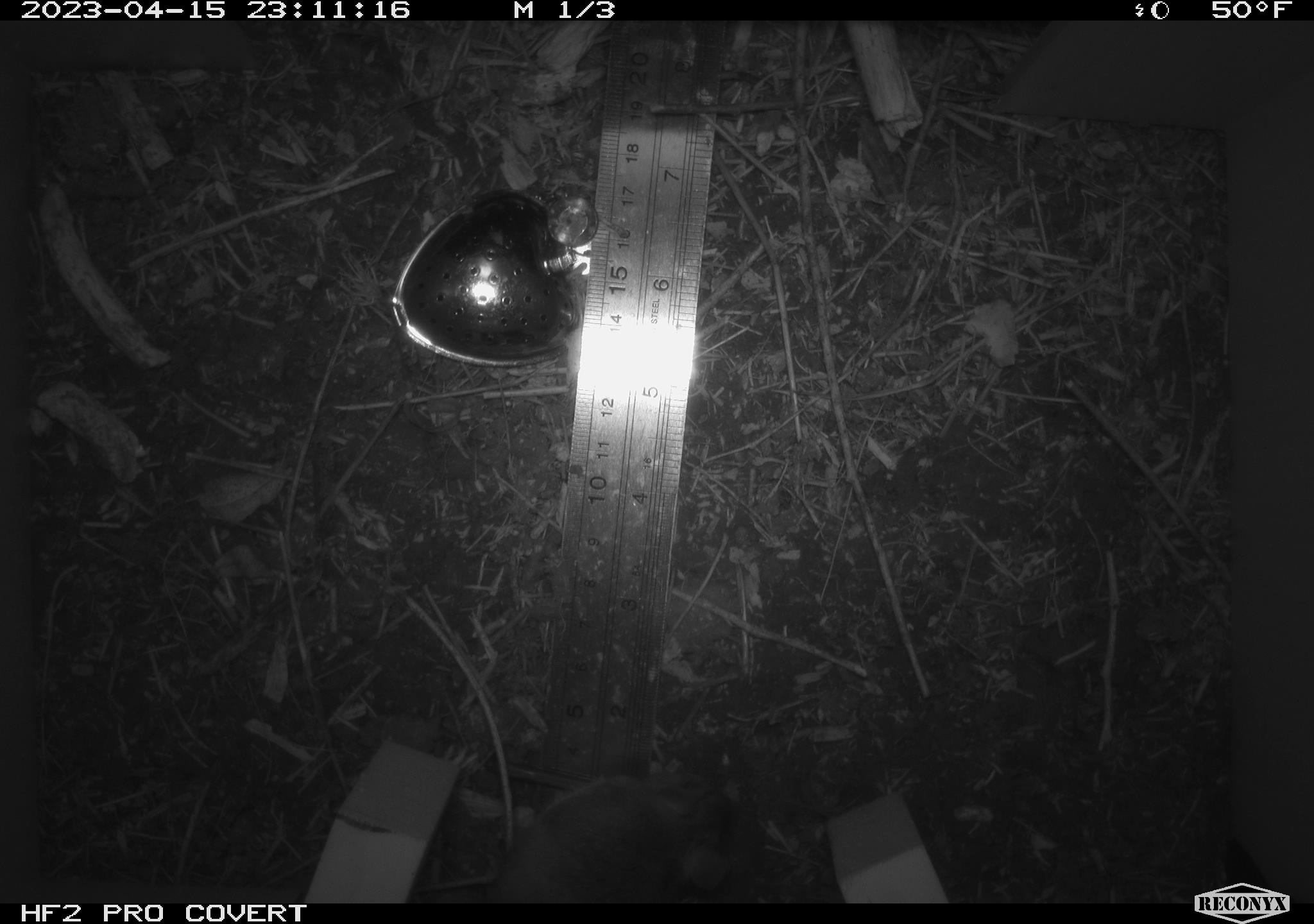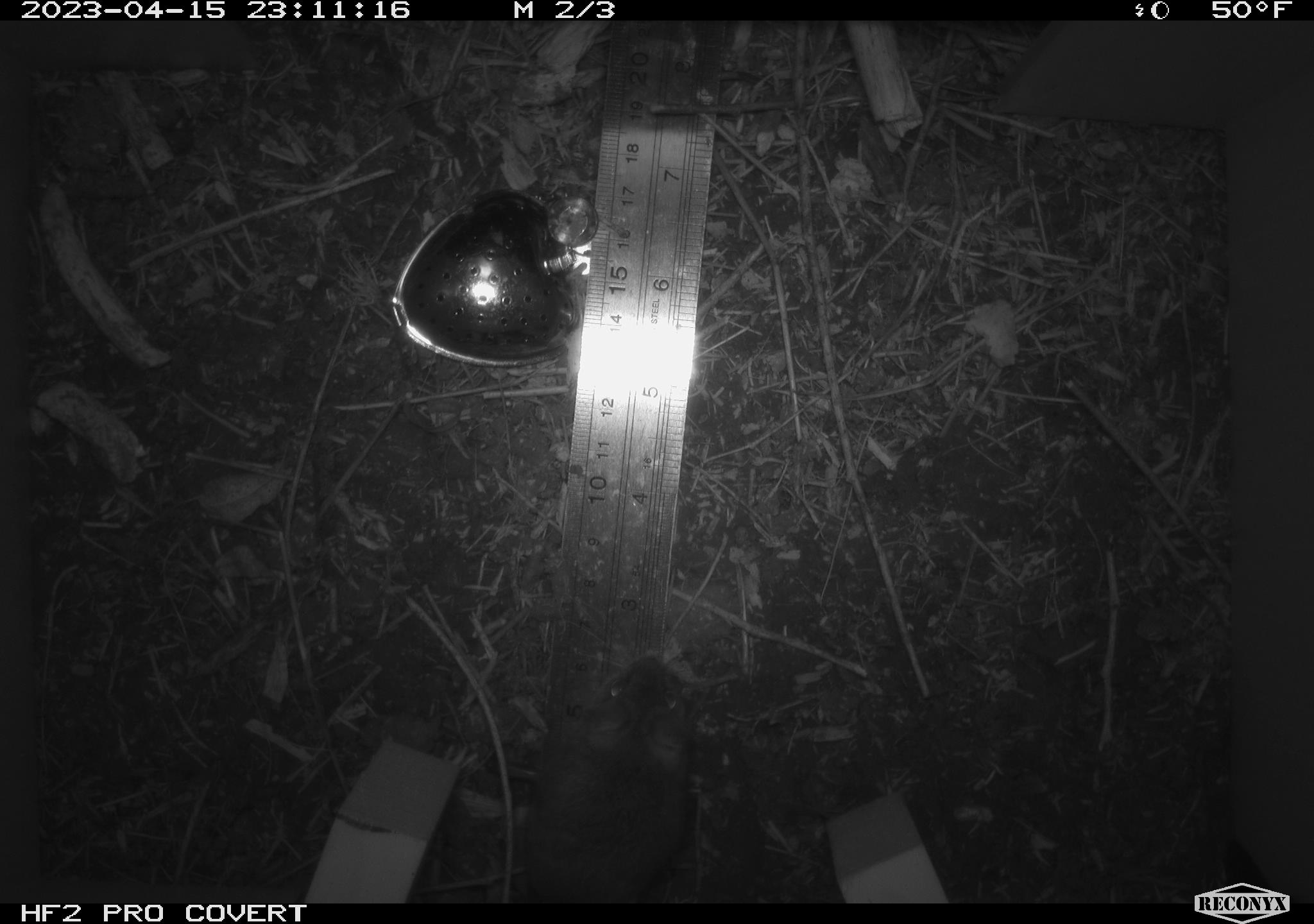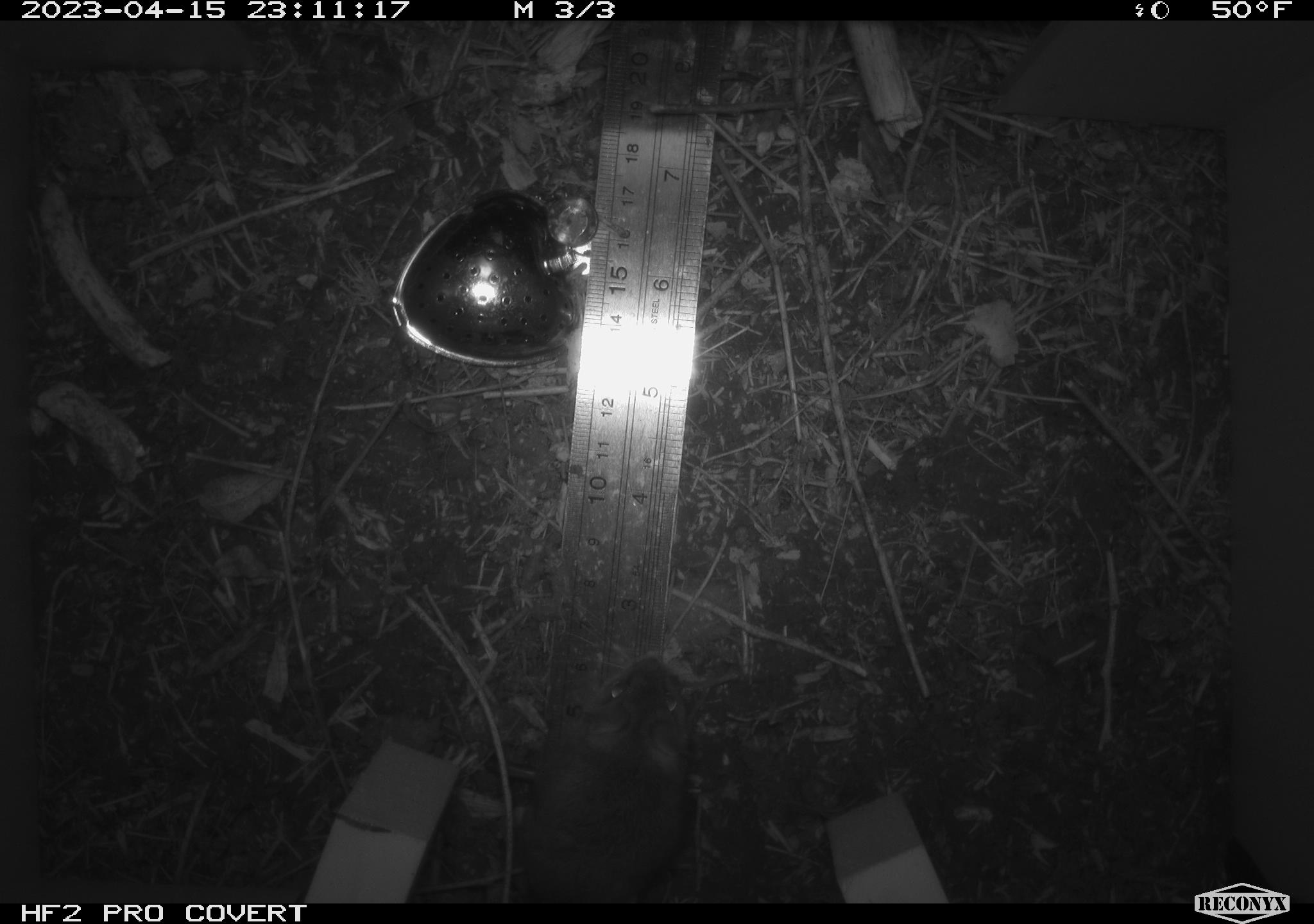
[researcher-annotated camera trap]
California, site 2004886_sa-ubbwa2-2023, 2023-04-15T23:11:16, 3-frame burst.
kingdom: Animalia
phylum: Chordata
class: Mammalia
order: Rodentia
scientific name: Rodentia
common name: mouse species